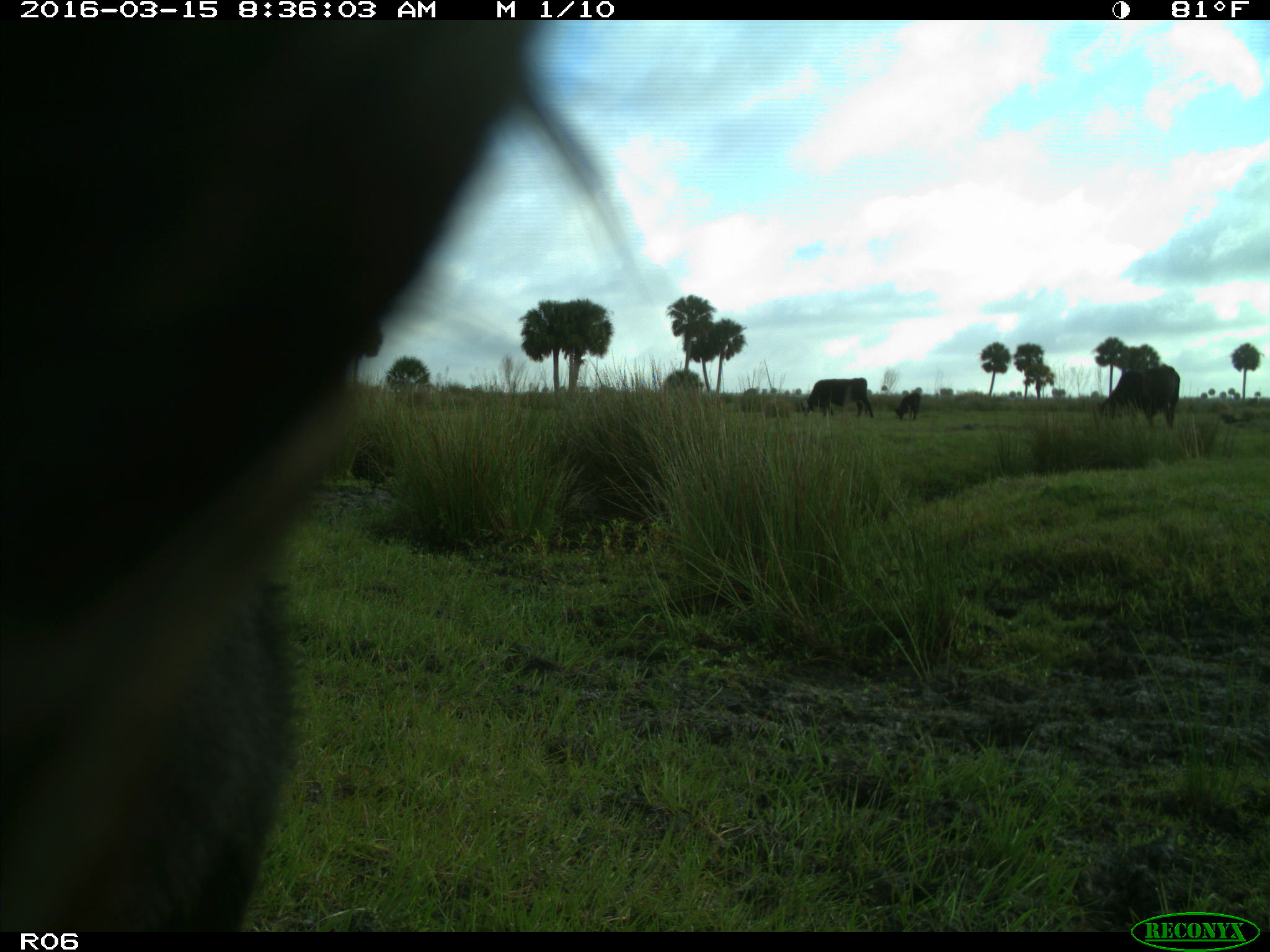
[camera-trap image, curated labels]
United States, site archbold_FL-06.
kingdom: Animalia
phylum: Chordata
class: Mammalia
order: Artiodactyla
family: Bovidae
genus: Bos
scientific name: Bos taurus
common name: domestic cow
Bos taurus (domestic cow).